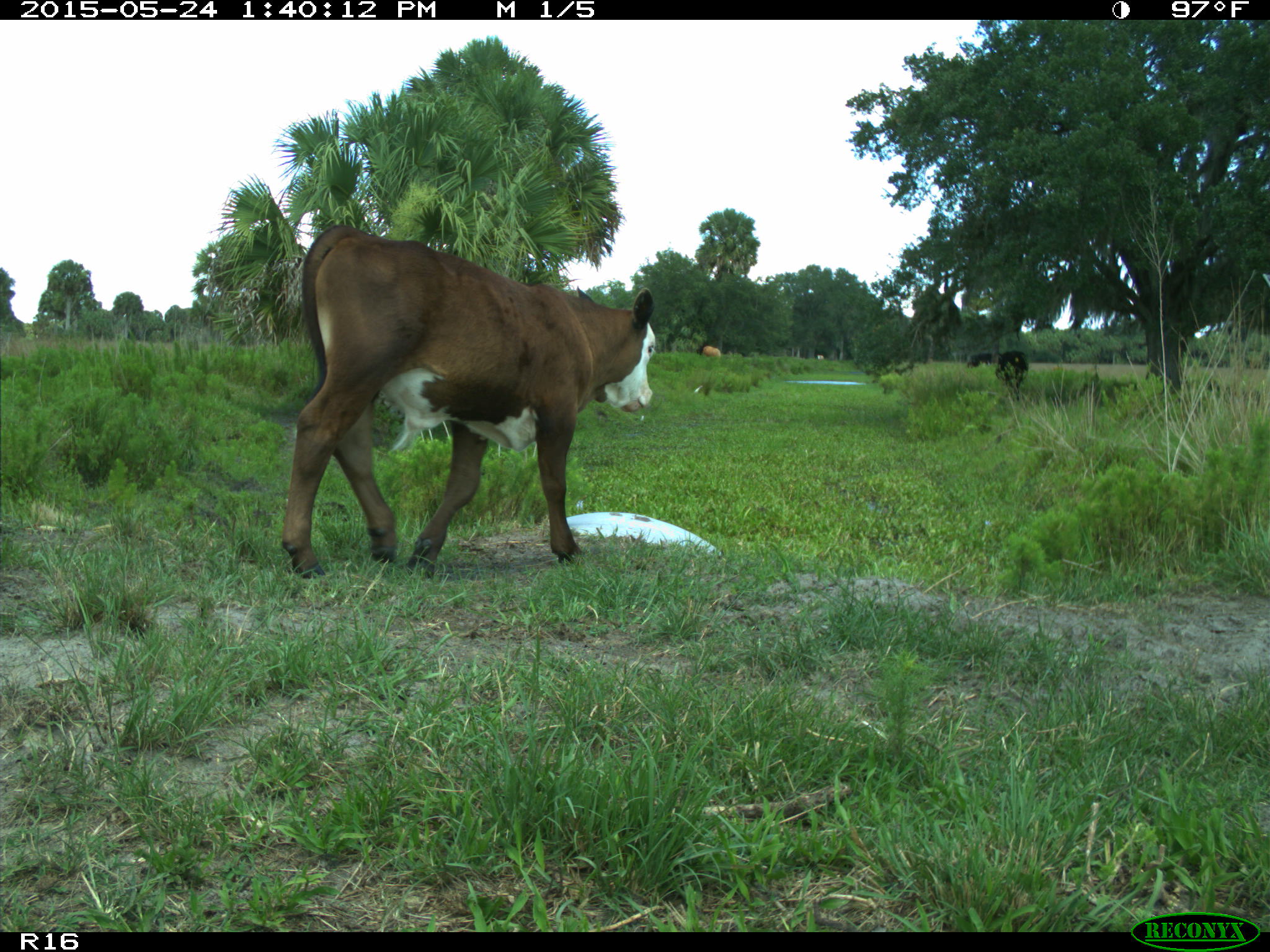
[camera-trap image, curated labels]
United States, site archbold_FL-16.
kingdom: Animalia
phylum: Chordata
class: Mammalia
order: Artiodactyla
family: Bovidae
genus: Bos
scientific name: Bos taurus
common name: domestic cow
Bos taurus (domestic cow).